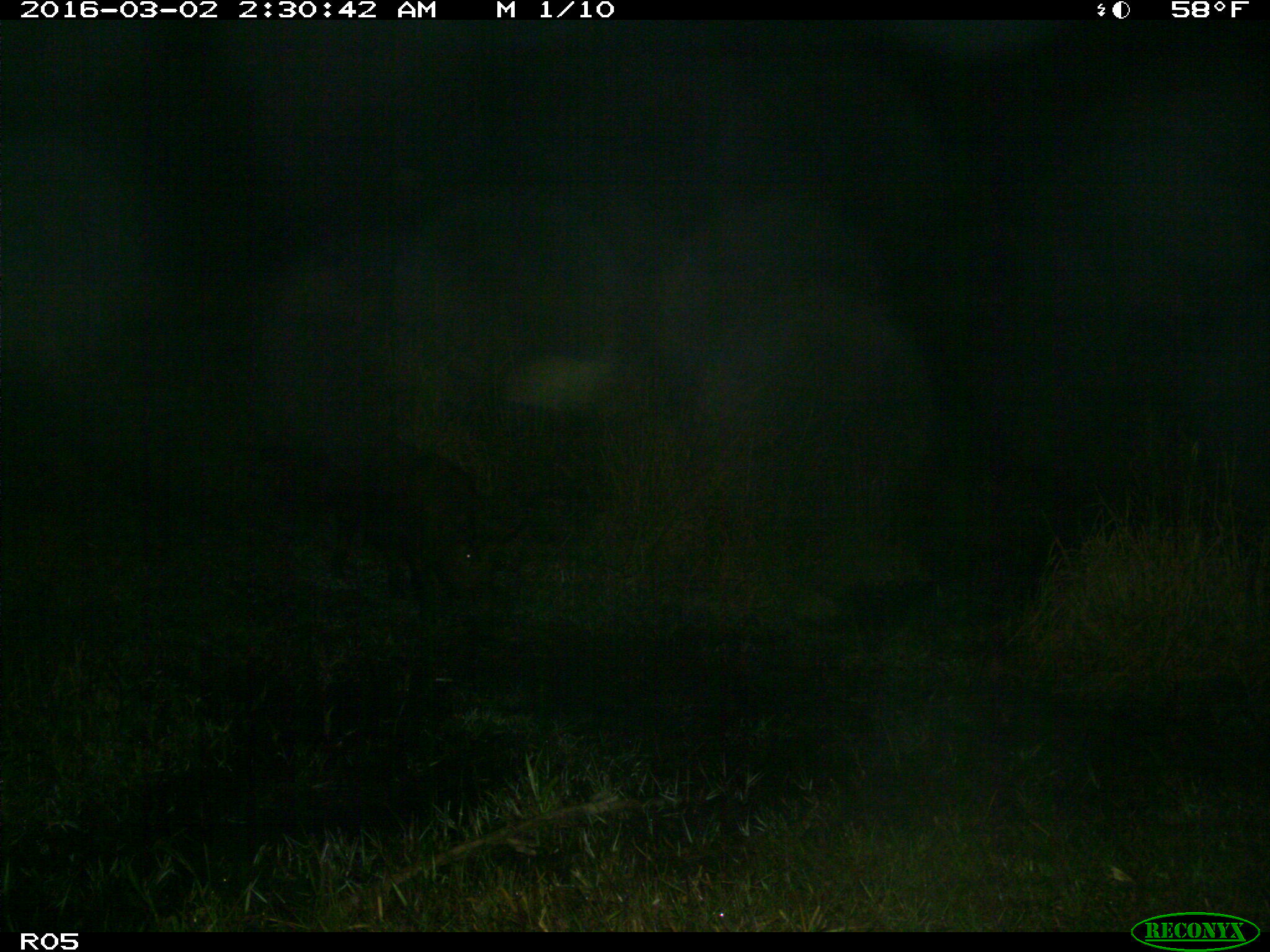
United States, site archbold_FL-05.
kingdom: Animalia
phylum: Chordata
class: Mammalia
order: Artiodactyla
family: Suidae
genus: Sus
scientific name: Sus scrofa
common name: wild boar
Sus scrofa (wild boar).